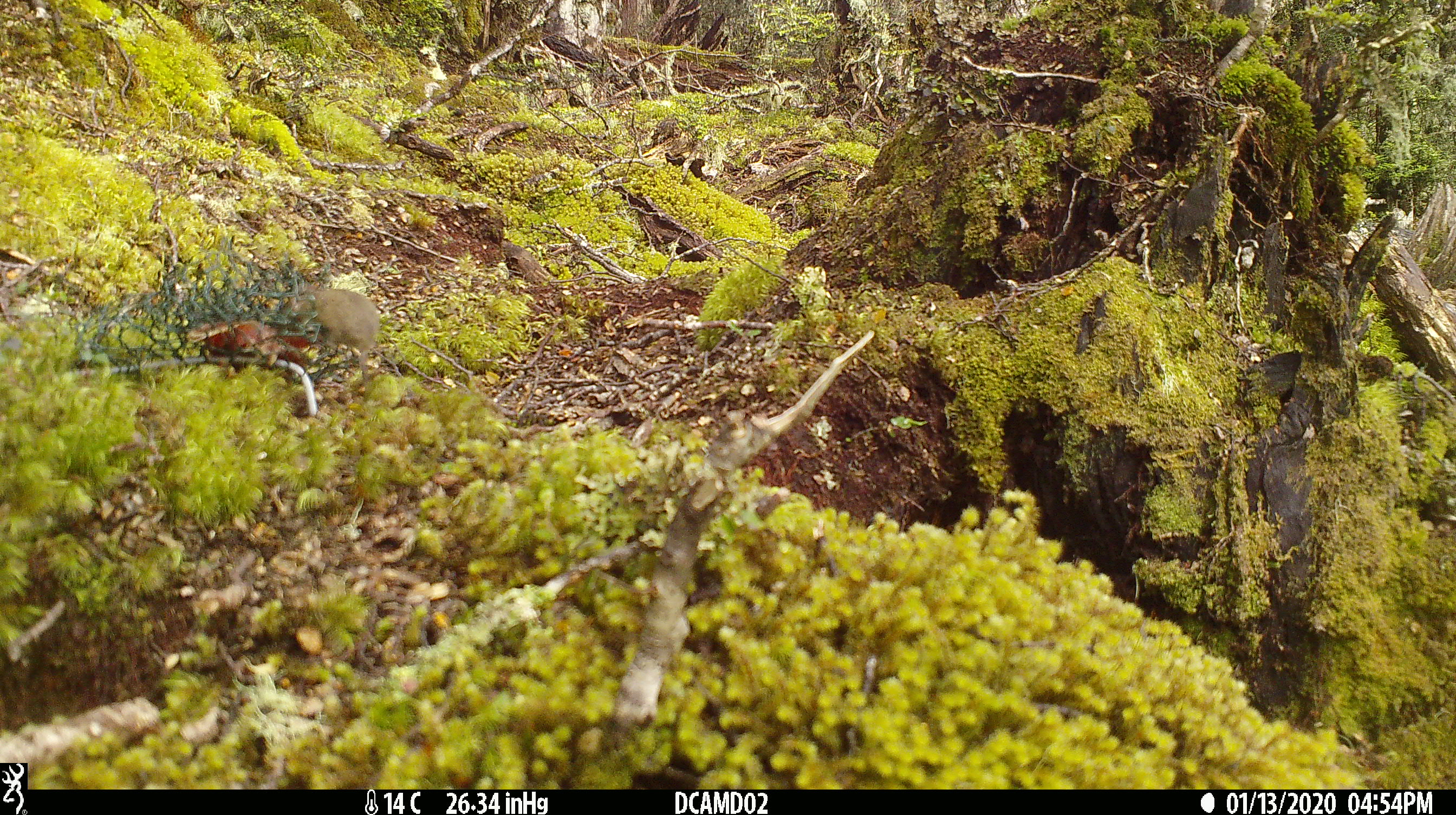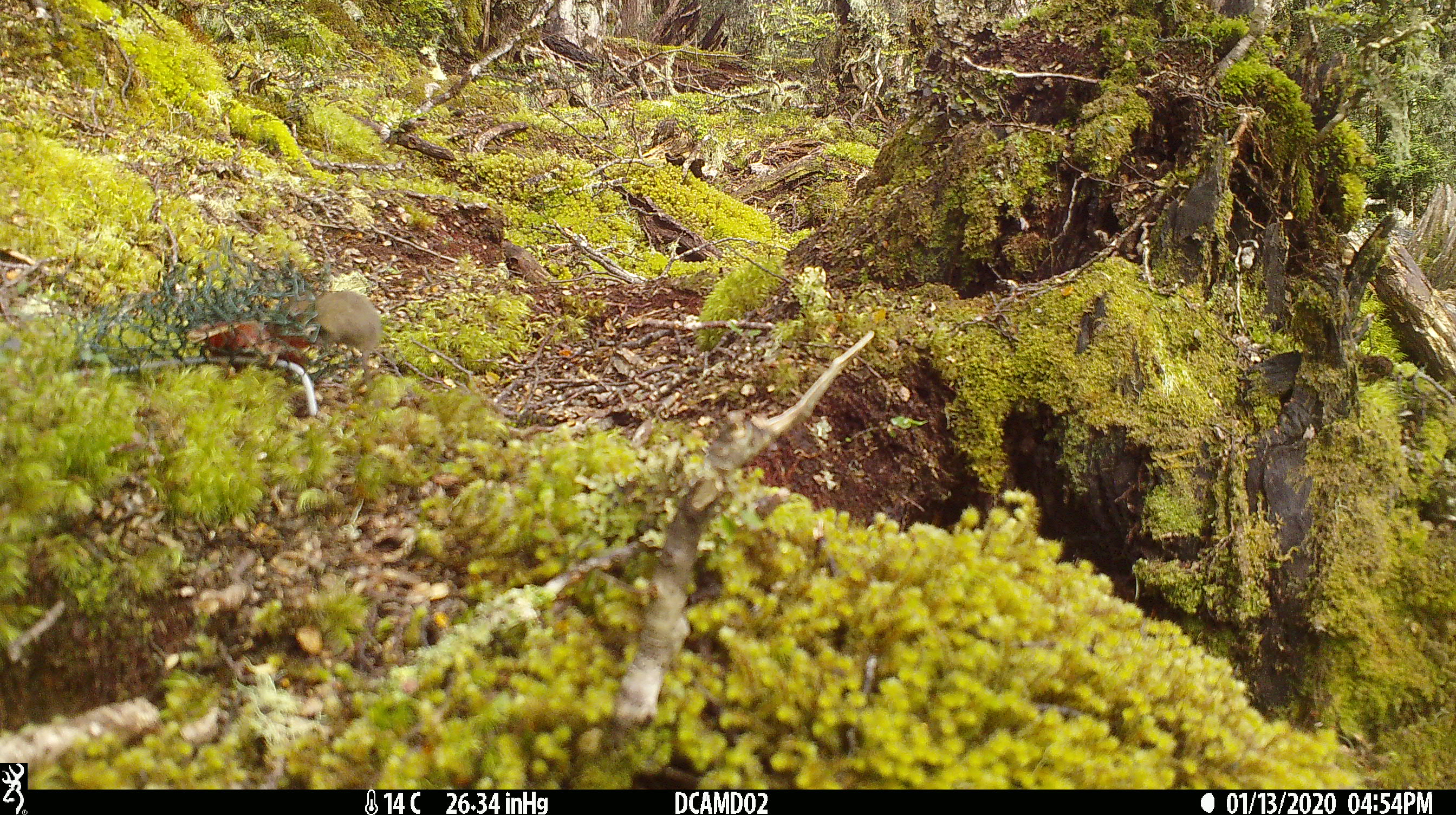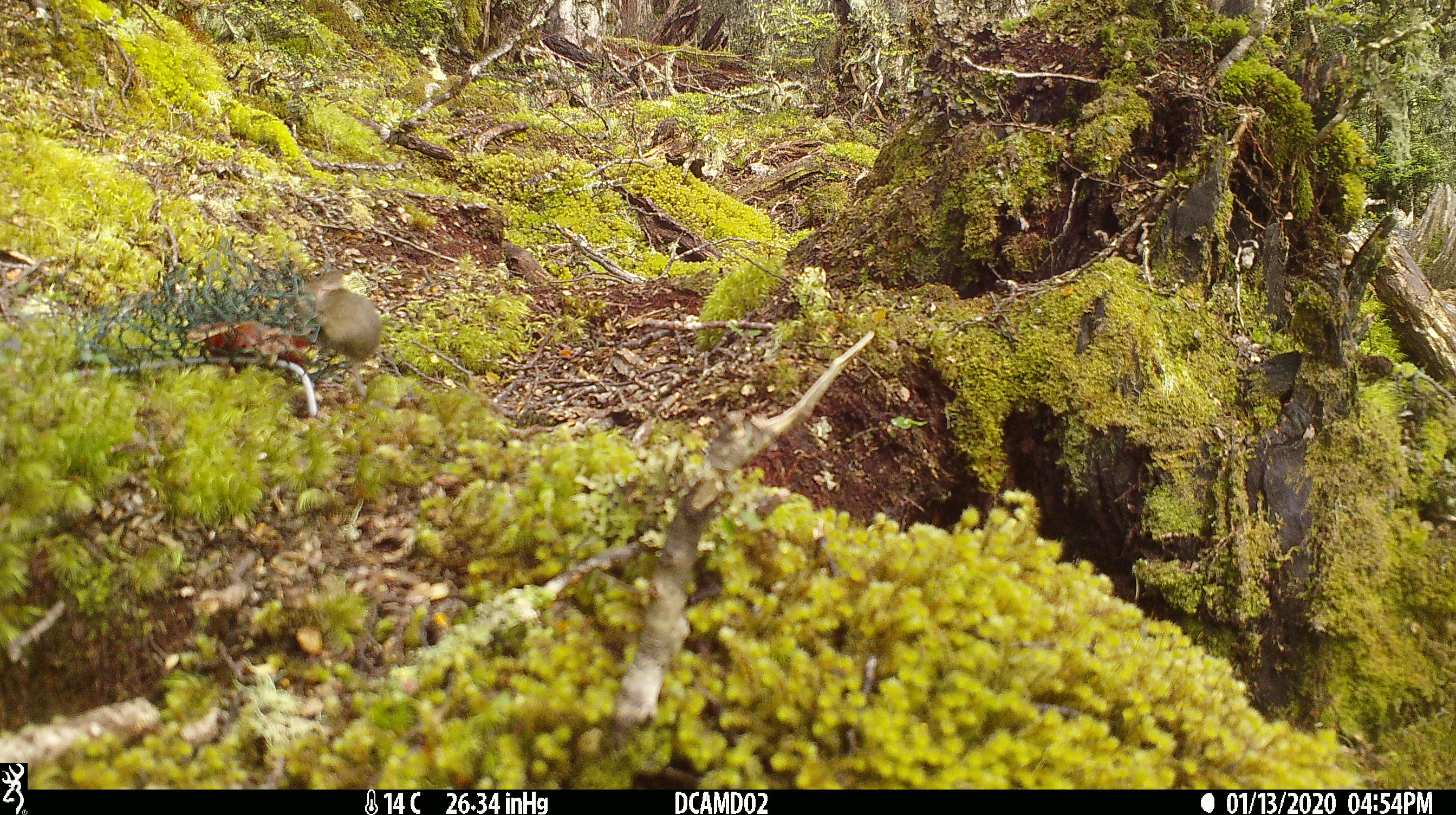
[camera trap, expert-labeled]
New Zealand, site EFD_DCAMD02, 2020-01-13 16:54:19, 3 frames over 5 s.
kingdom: Animalia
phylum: Chordata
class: Mammalia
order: Rodentia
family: Muridae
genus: Mus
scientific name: Mus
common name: mouse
Mouse (Mus).